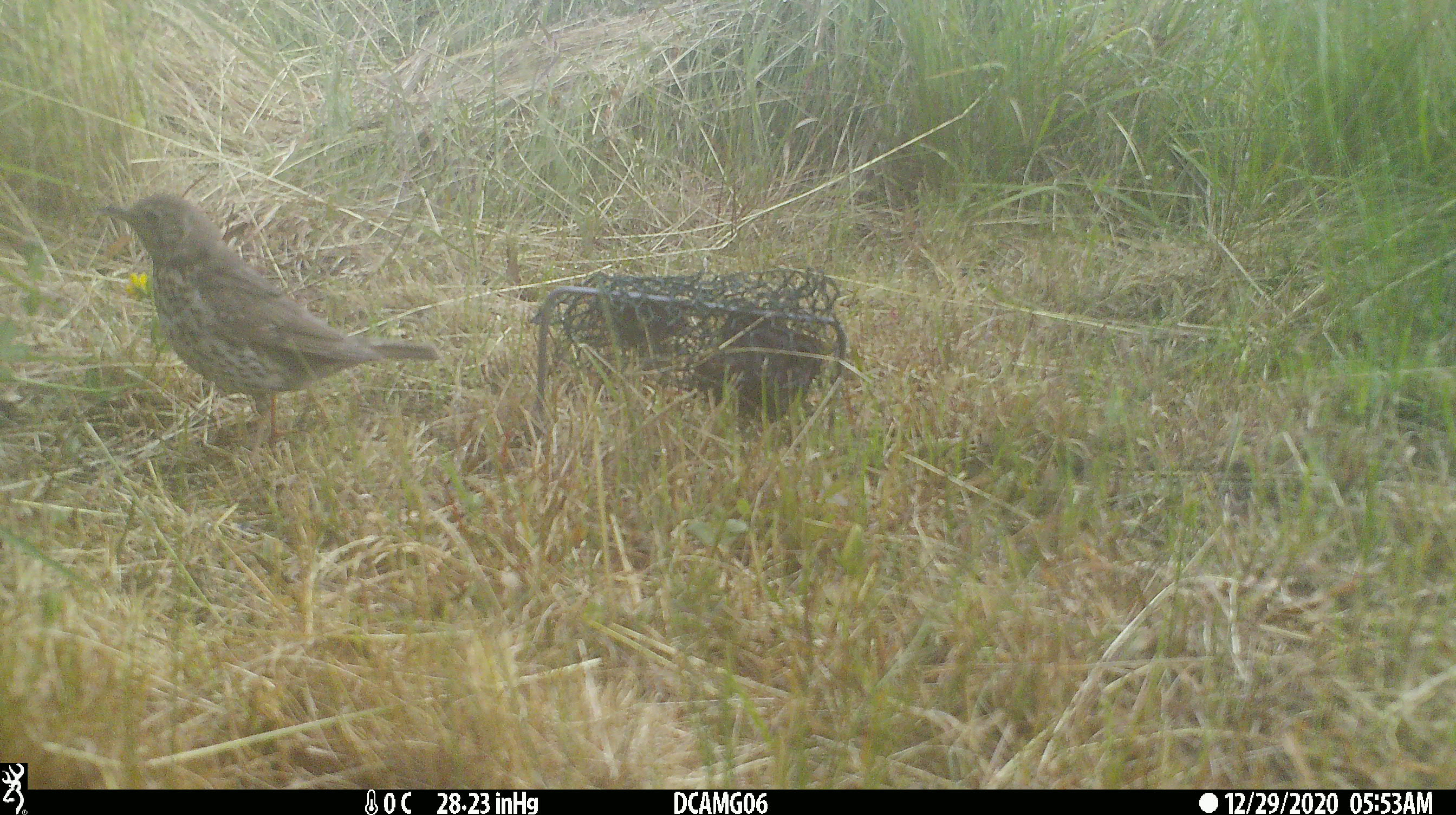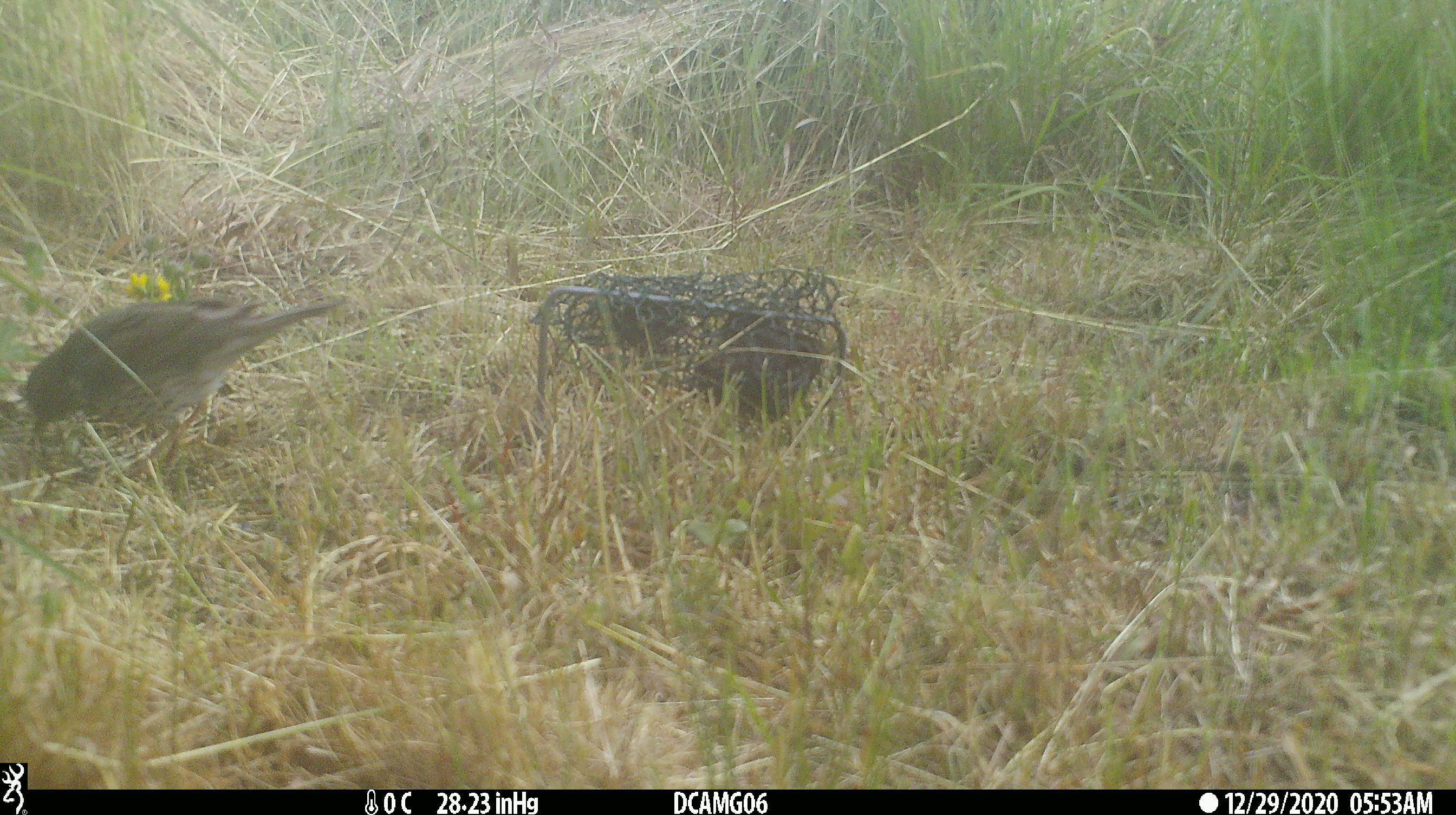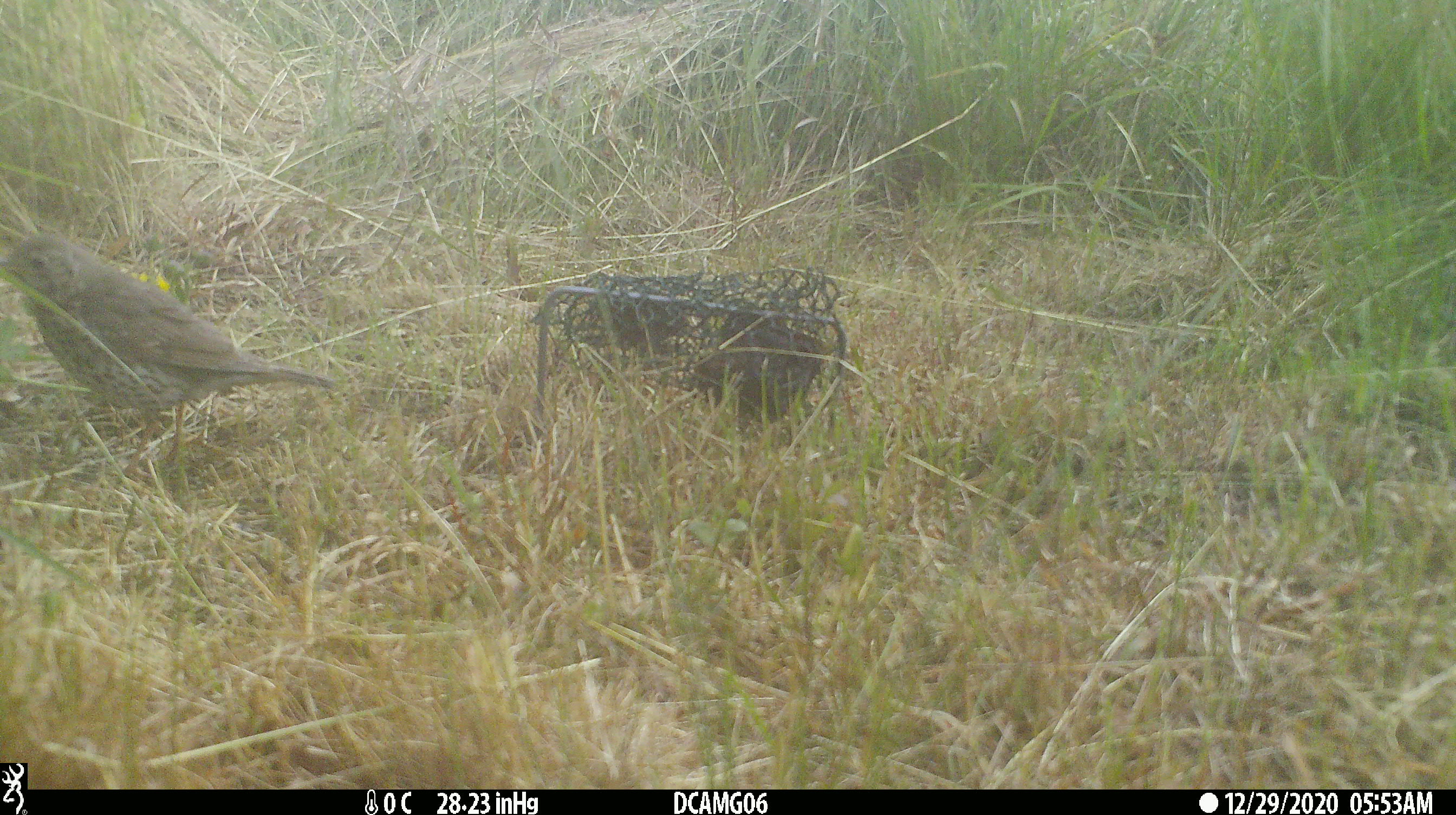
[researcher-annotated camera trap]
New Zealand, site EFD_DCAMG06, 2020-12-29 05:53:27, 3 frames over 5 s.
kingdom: Animalia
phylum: Chordata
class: Aves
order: Passeriformes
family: Turdidae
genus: Turdus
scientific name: Turdus philomelos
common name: song thrush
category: thrush